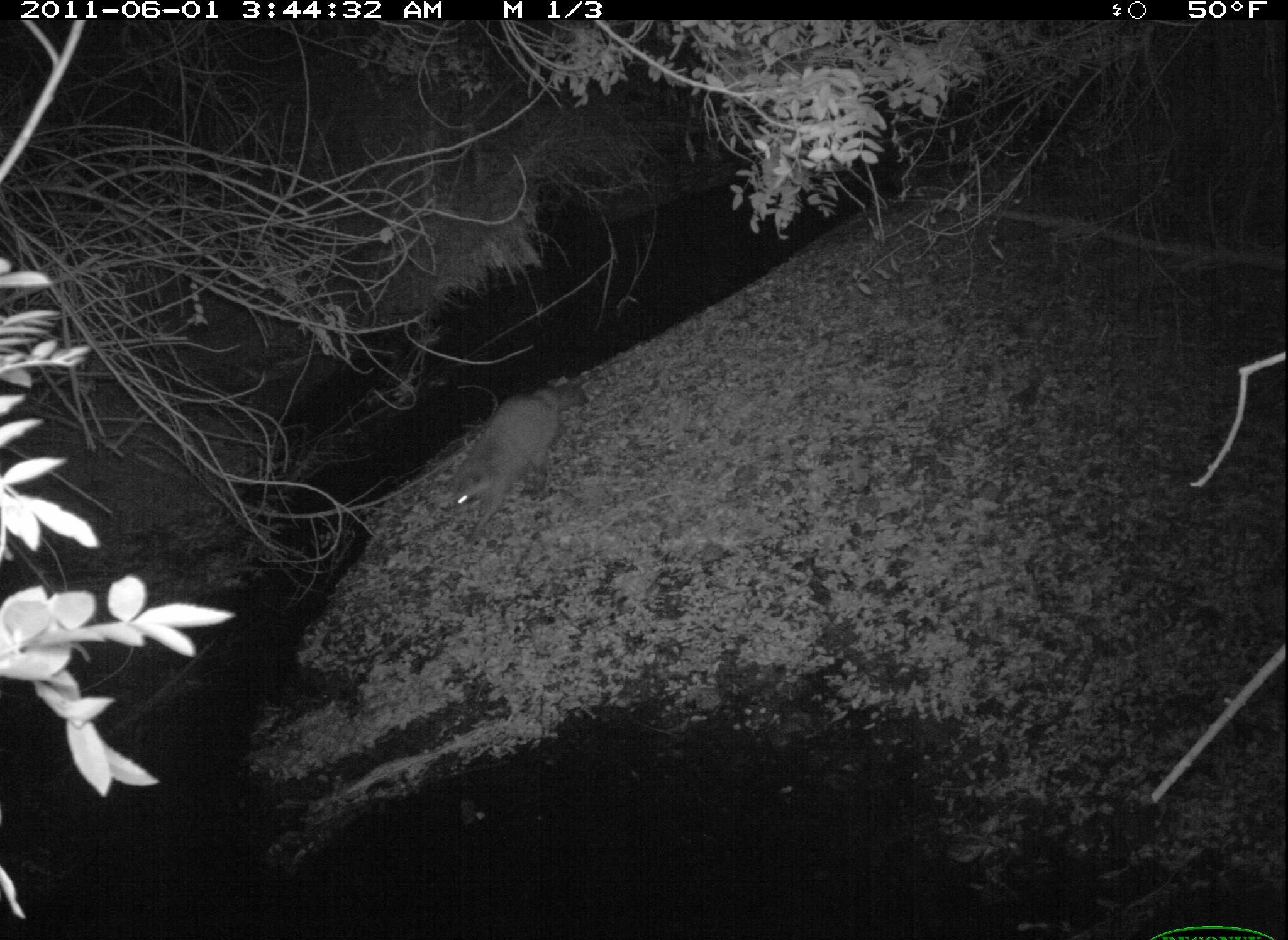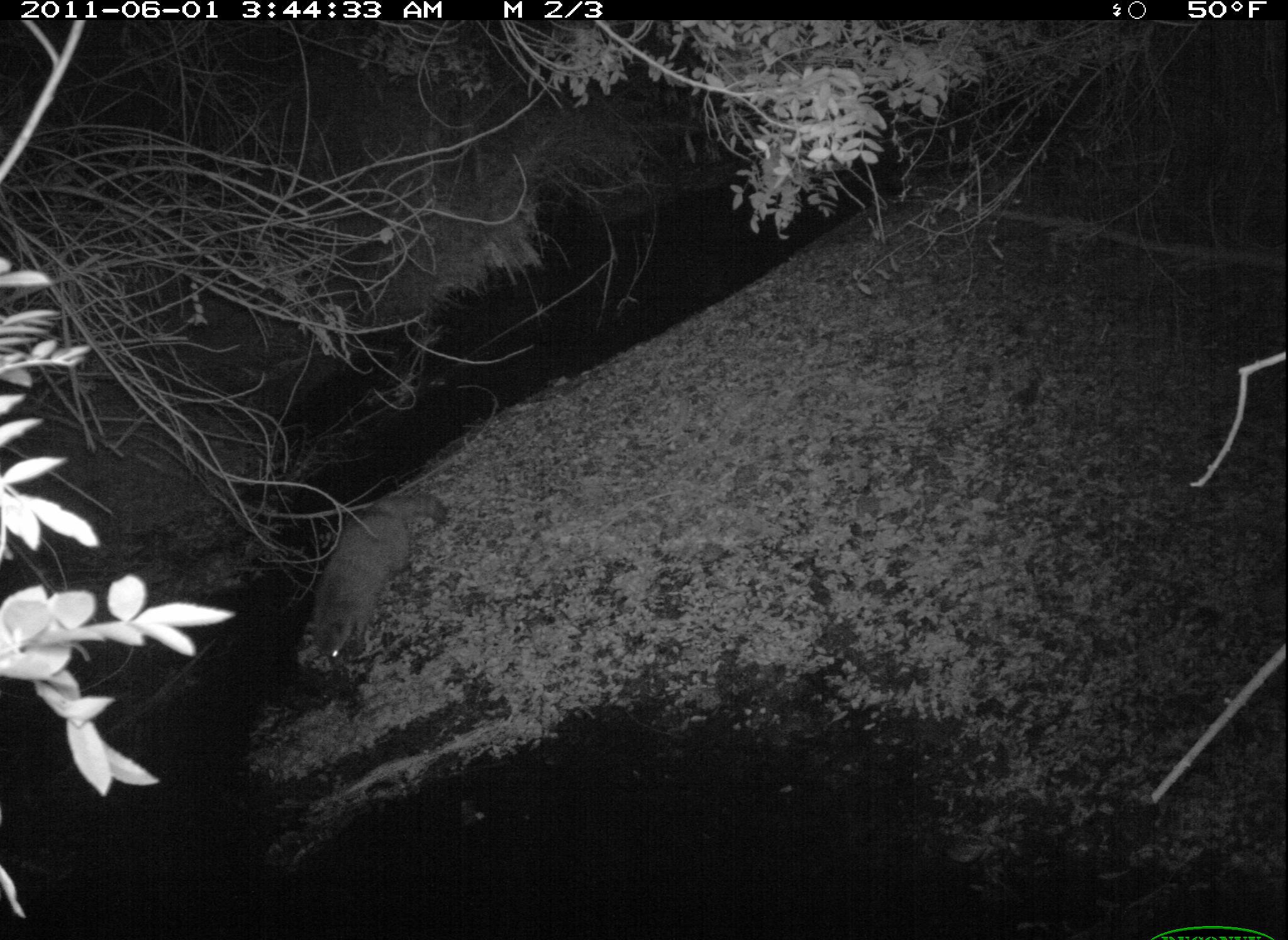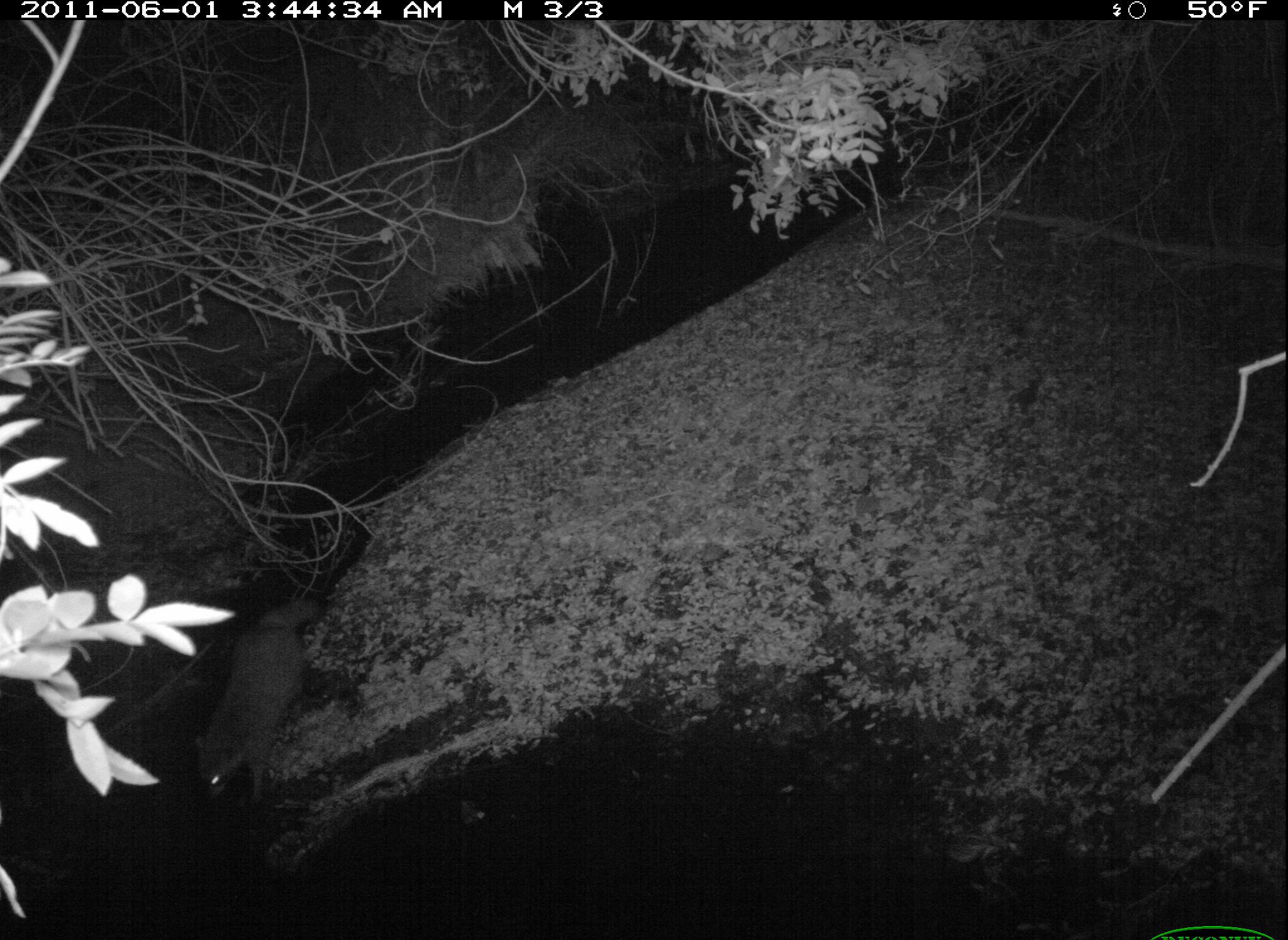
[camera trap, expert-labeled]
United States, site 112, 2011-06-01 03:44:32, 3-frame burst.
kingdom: Animalia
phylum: Chordata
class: Mammalia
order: Carnivora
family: Procyonidae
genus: Procyon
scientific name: Procyon lotor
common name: raccoon